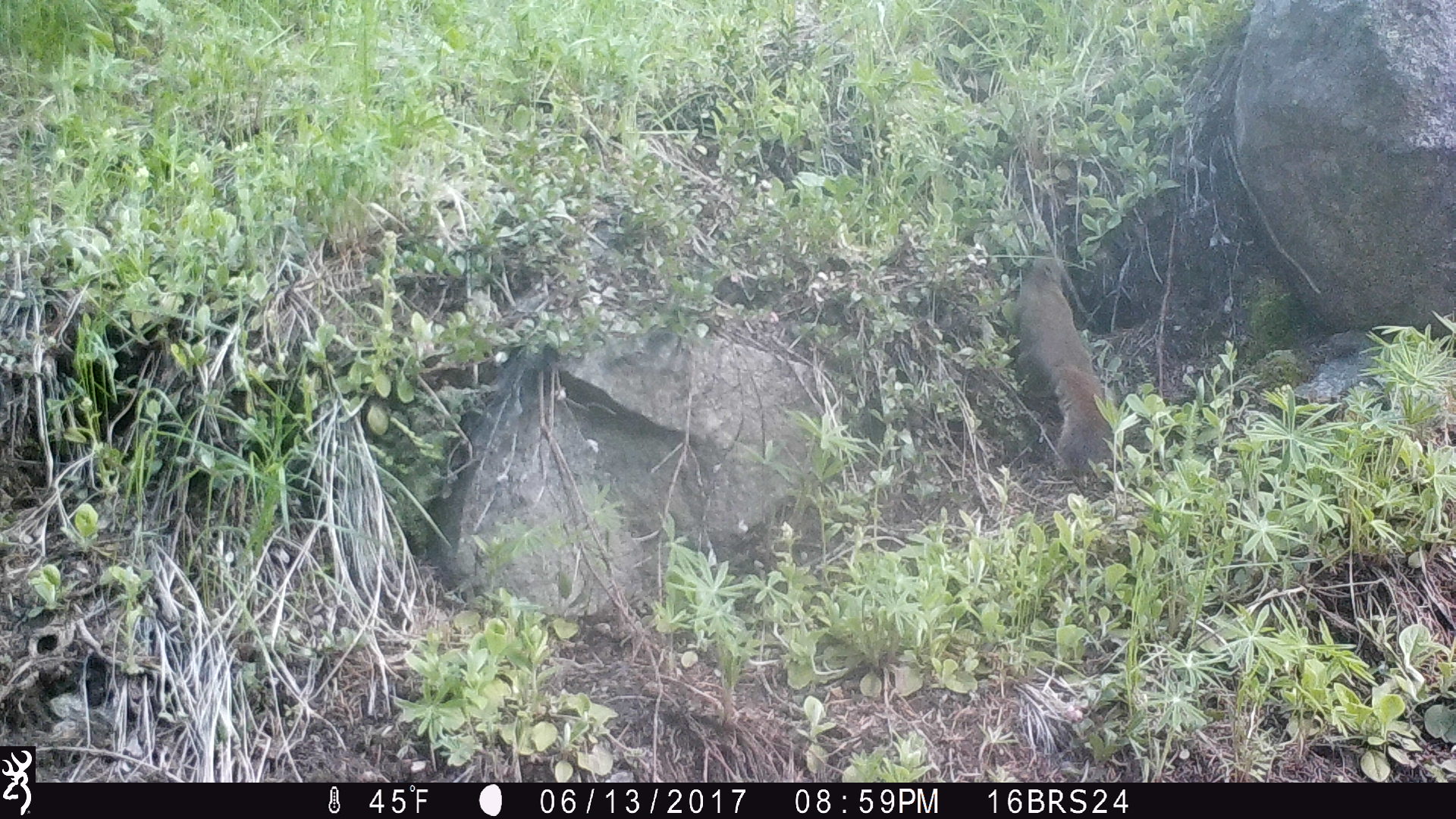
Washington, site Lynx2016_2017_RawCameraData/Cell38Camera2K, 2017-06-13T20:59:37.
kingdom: Animalia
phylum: Chordata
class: Mammalia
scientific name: Mammalia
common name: small mammal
Small mammal (Mammalia). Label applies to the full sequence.